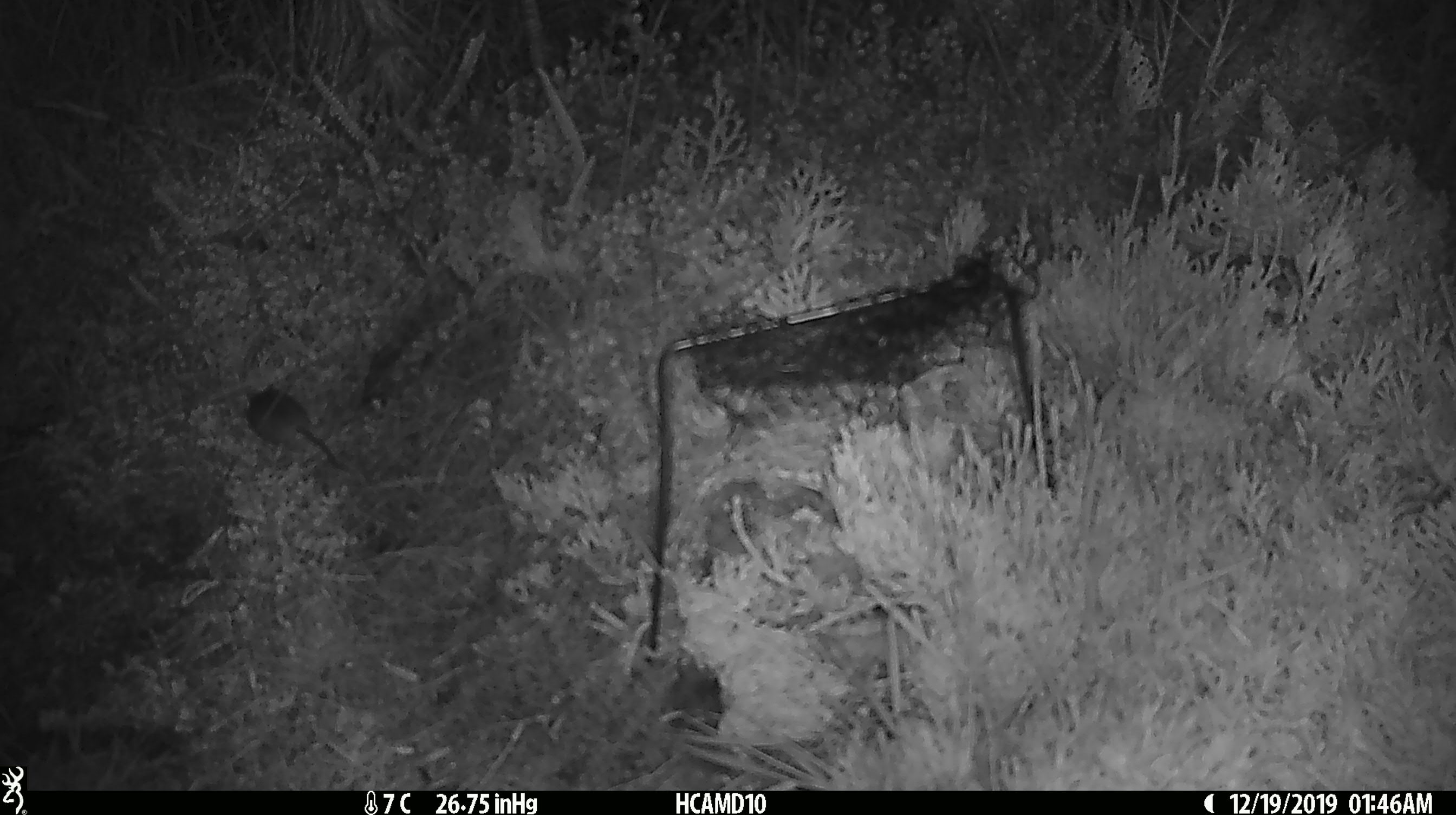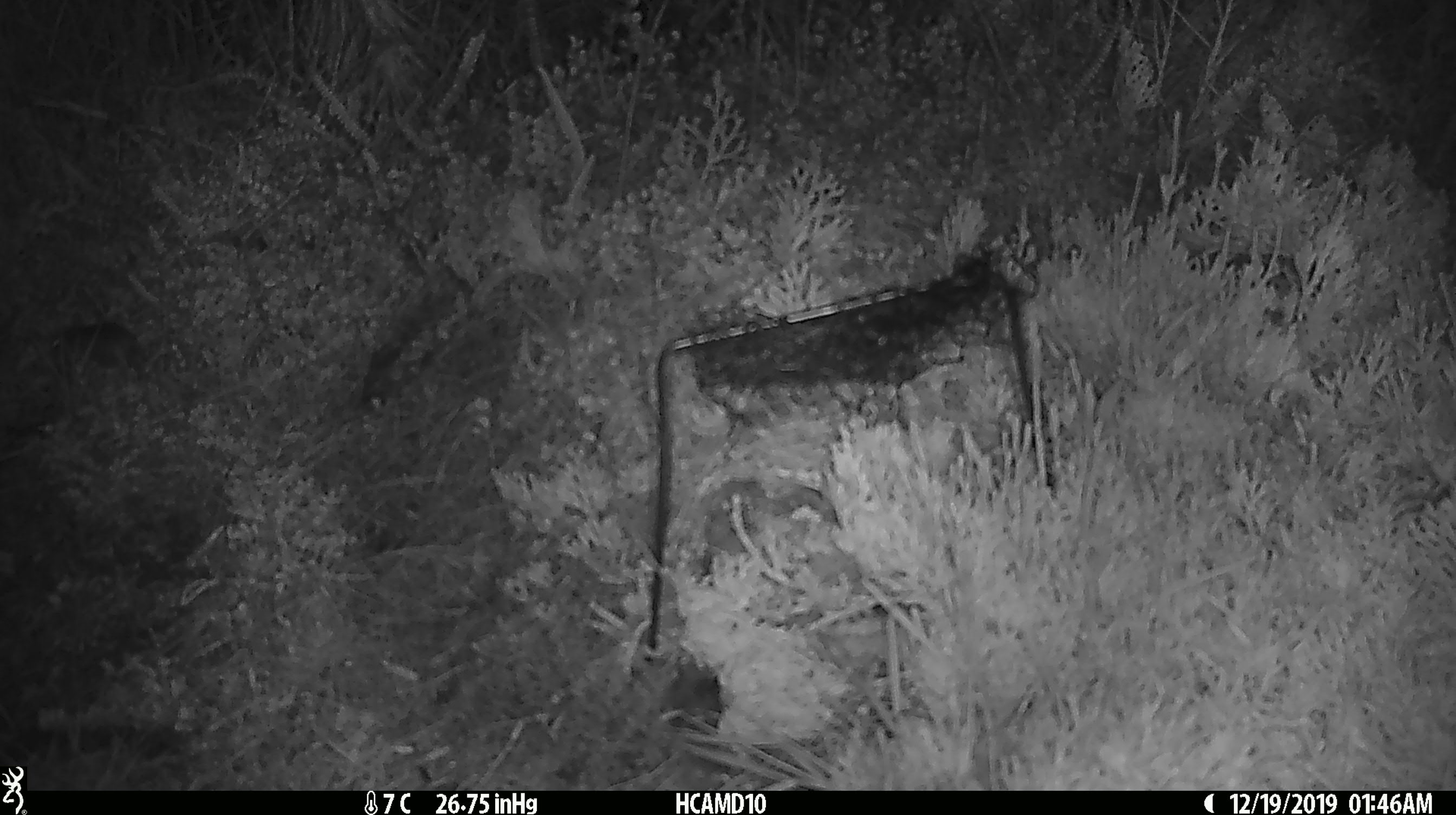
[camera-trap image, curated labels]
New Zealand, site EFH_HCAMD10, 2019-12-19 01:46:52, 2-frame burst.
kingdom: Animalia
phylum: Chordata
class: Mammalia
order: Rodentia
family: Muridae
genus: Mus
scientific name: Mus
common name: mouse